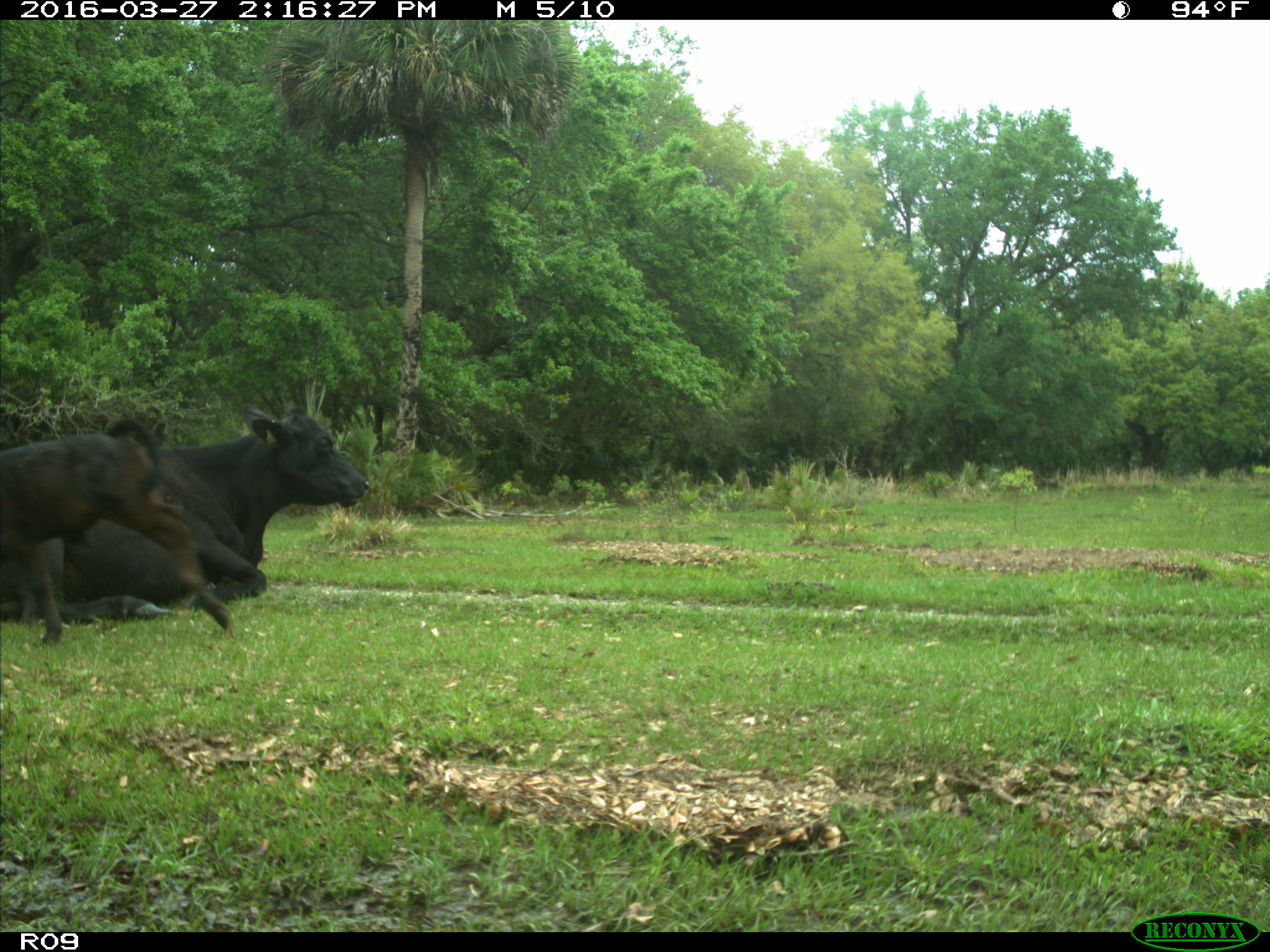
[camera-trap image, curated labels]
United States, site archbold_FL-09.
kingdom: Animalia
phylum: Chordata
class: Mammalia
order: Artiodactyla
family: Bovidae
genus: Bos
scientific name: Bos taurus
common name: domestic cow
Bos taurus (domestic cow).